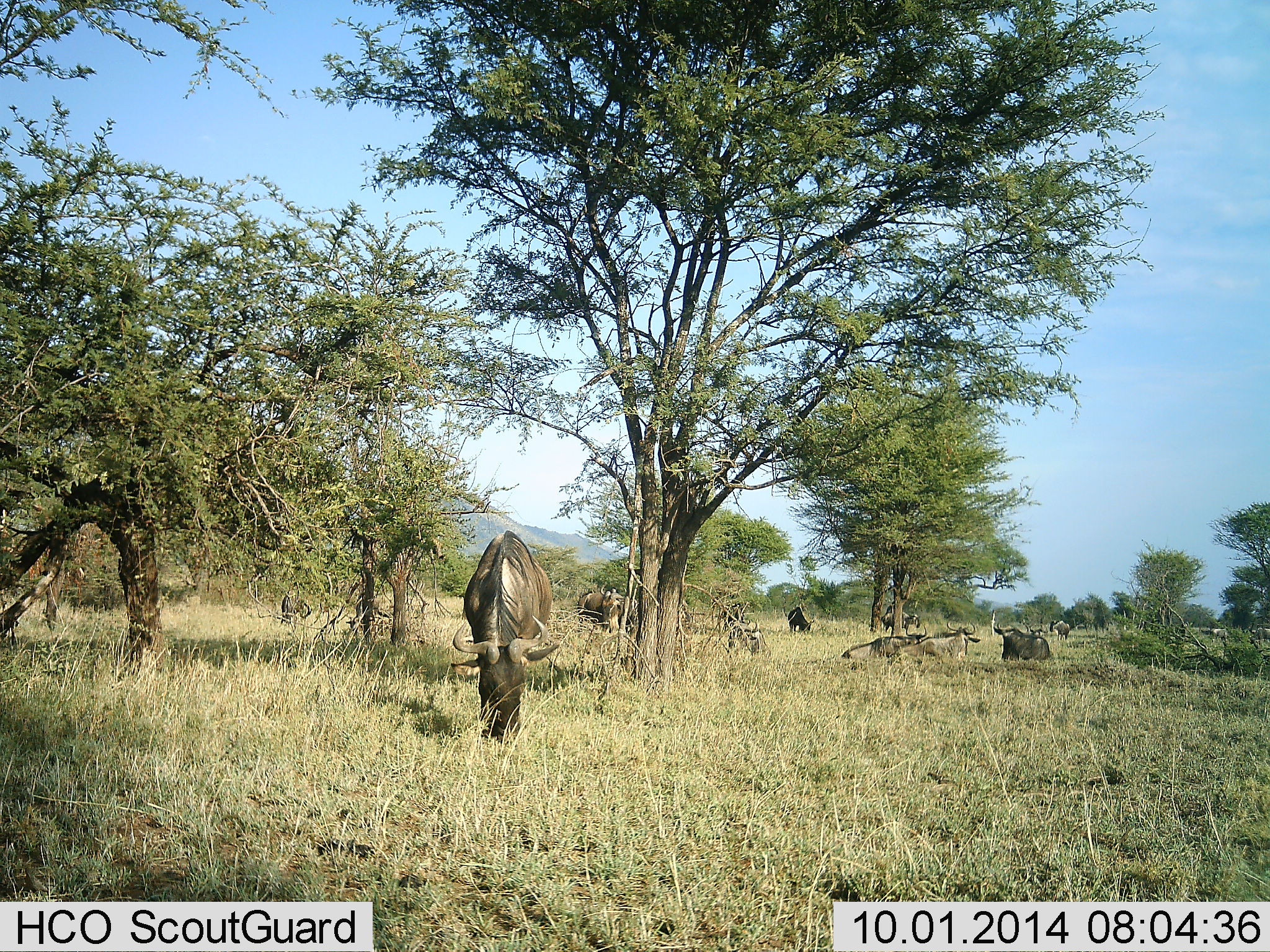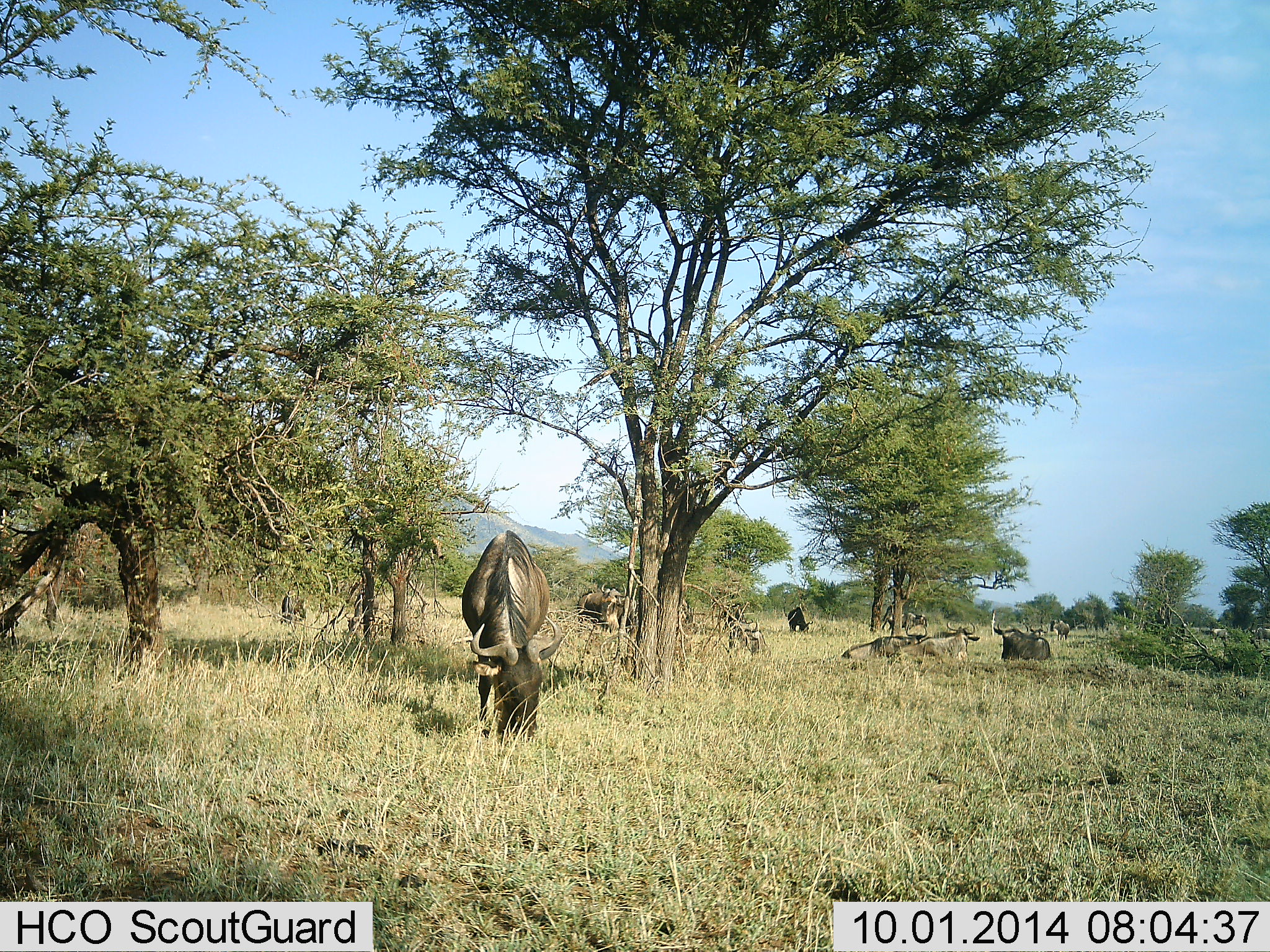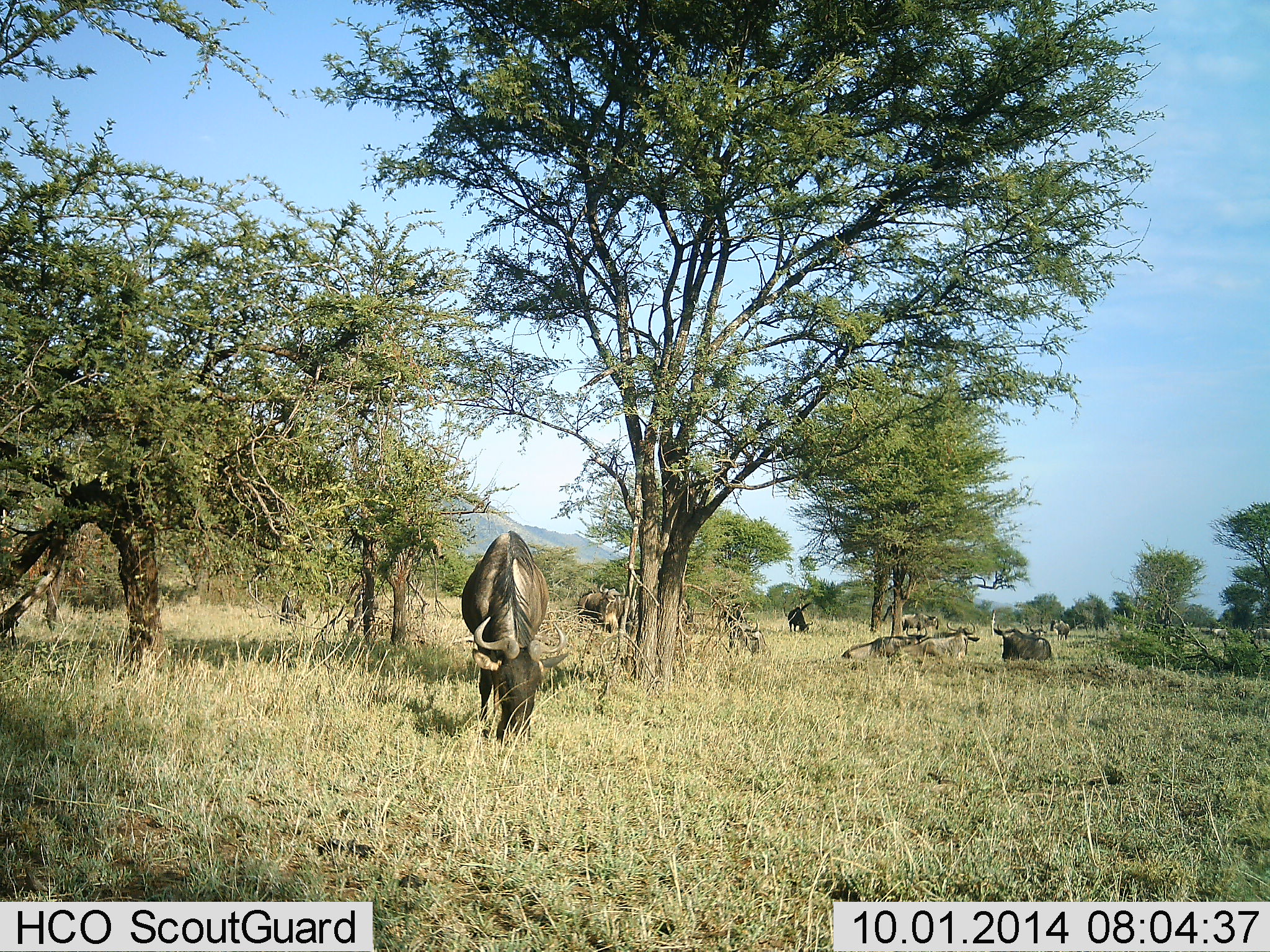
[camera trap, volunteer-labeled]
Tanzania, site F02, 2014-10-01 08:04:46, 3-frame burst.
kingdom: Animalia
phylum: Chordata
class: Mammalia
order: Artiodactyla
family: Bovidae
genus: Connochaetes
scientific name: Connochaetes taurinus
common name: blue wildebeest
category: wildebeest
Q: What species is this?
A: Wildebeest (blue wildebeest) (Connochaetes taurinus).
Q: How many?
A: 11-50.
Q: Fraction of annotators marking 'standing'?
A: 30%.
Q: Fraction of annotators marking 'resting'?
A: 50%.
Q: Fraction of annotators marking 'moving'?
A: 20%.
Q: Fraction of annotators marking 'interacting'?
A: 0%.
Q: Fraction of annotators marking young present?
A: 0%.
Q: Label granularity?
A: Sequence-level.